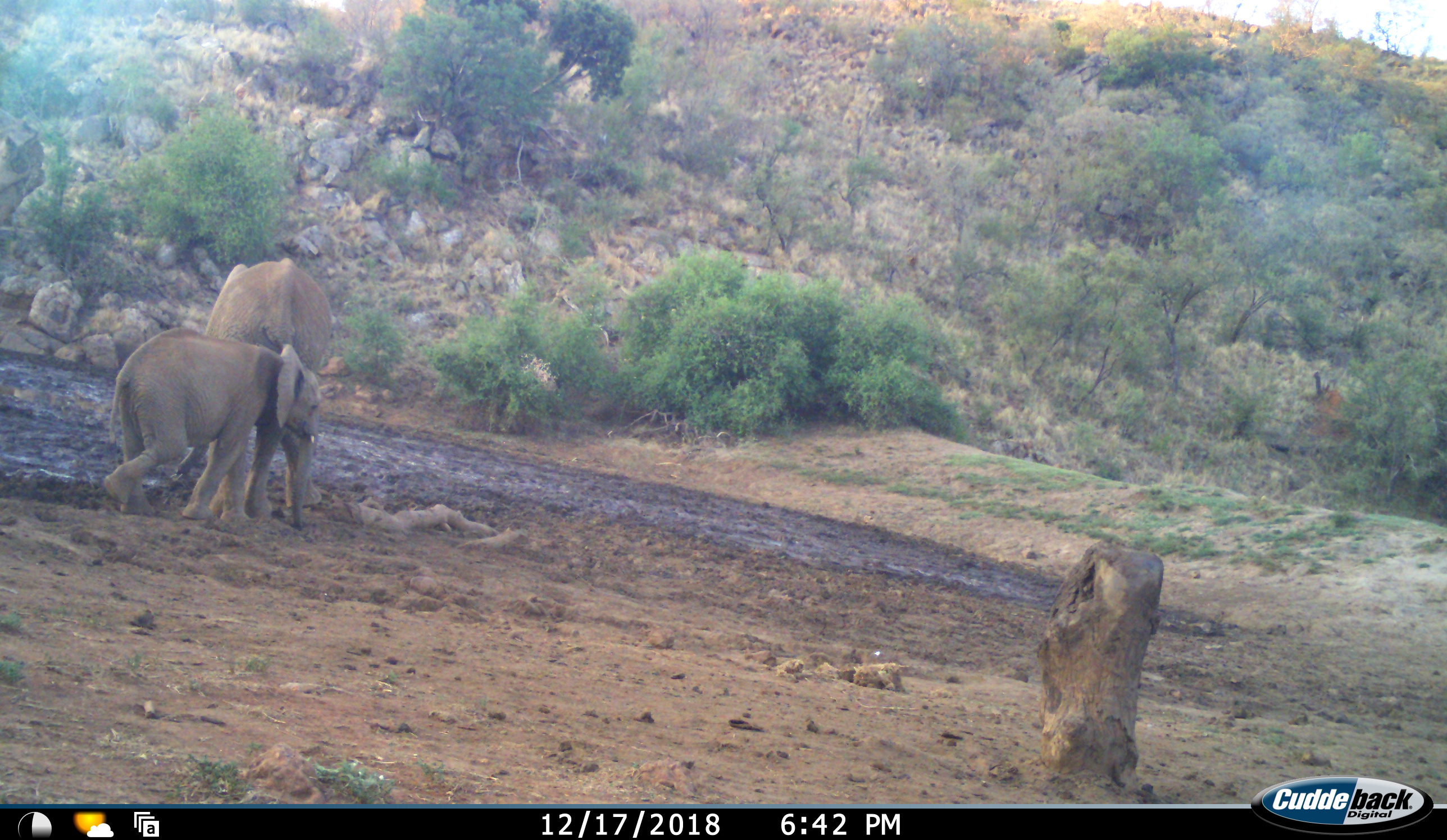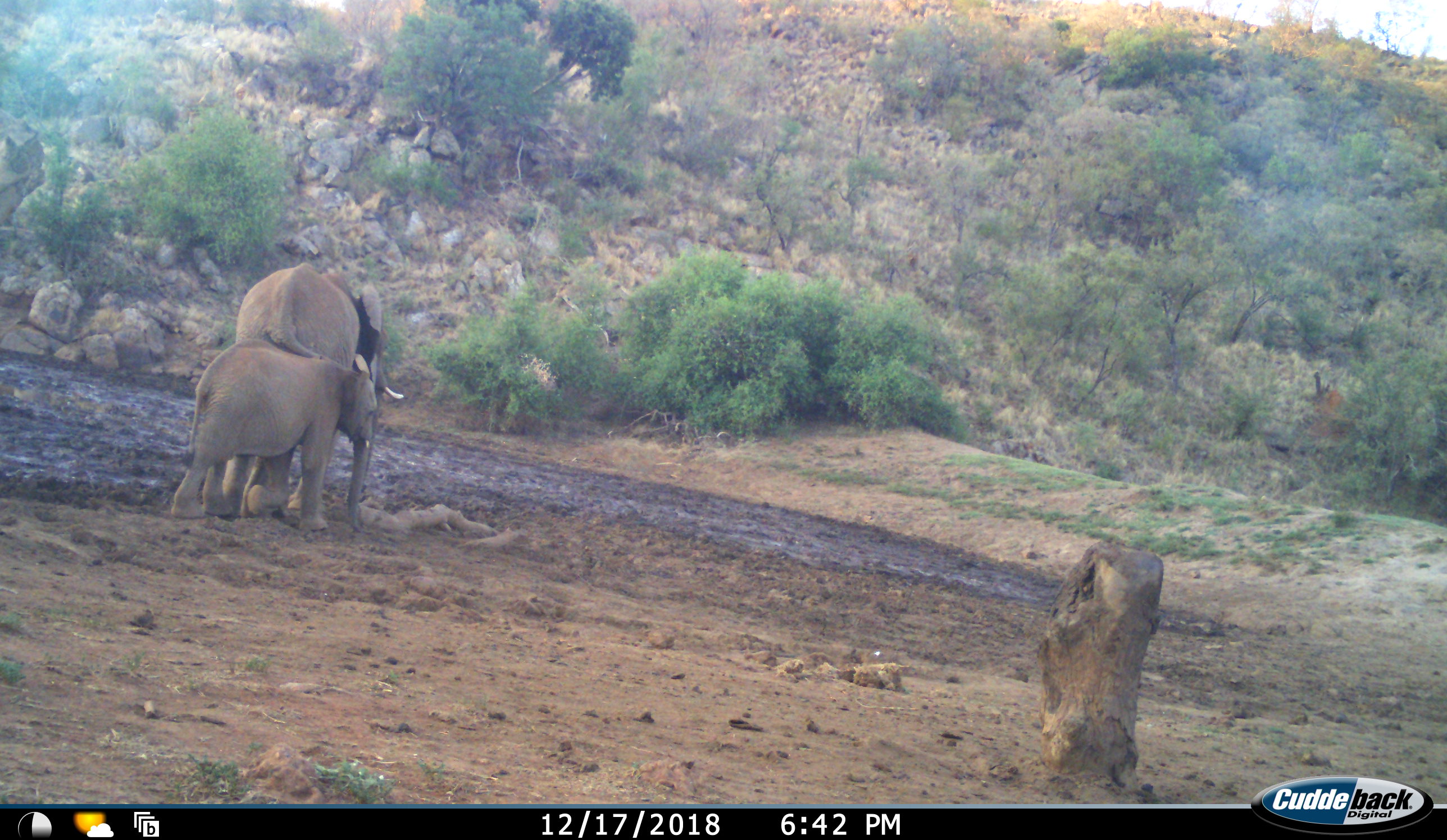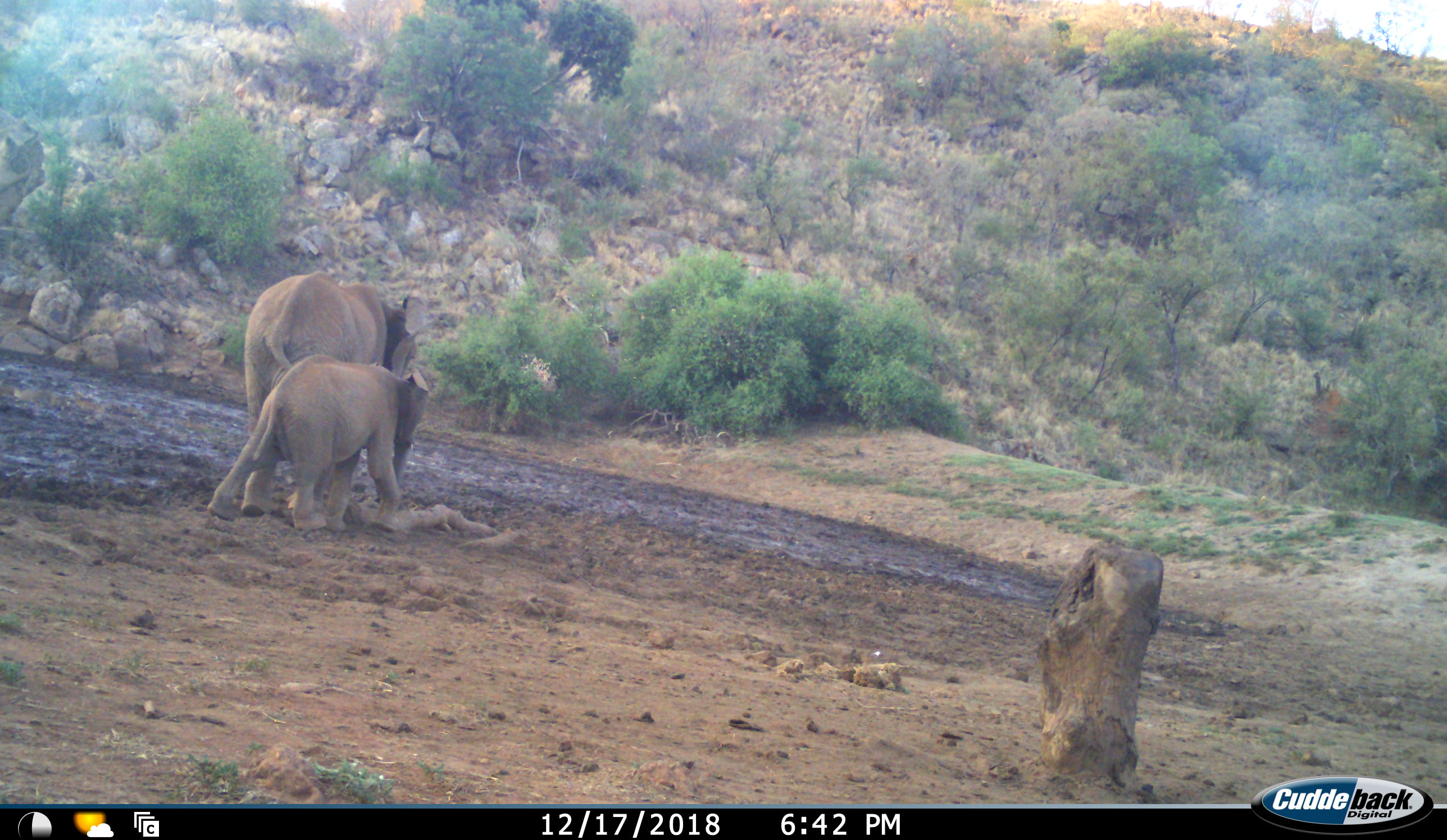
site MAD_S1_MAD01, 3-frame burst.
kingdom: Animalia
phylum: Chordata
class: Mammalia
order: Proboscidea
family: Elephantidae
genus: Loxodonta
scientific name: Loxodonta africana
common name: african bush elephant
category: elephant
Elephant (african bush elephant) (Loxodonta africana), count 2. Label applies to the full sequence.